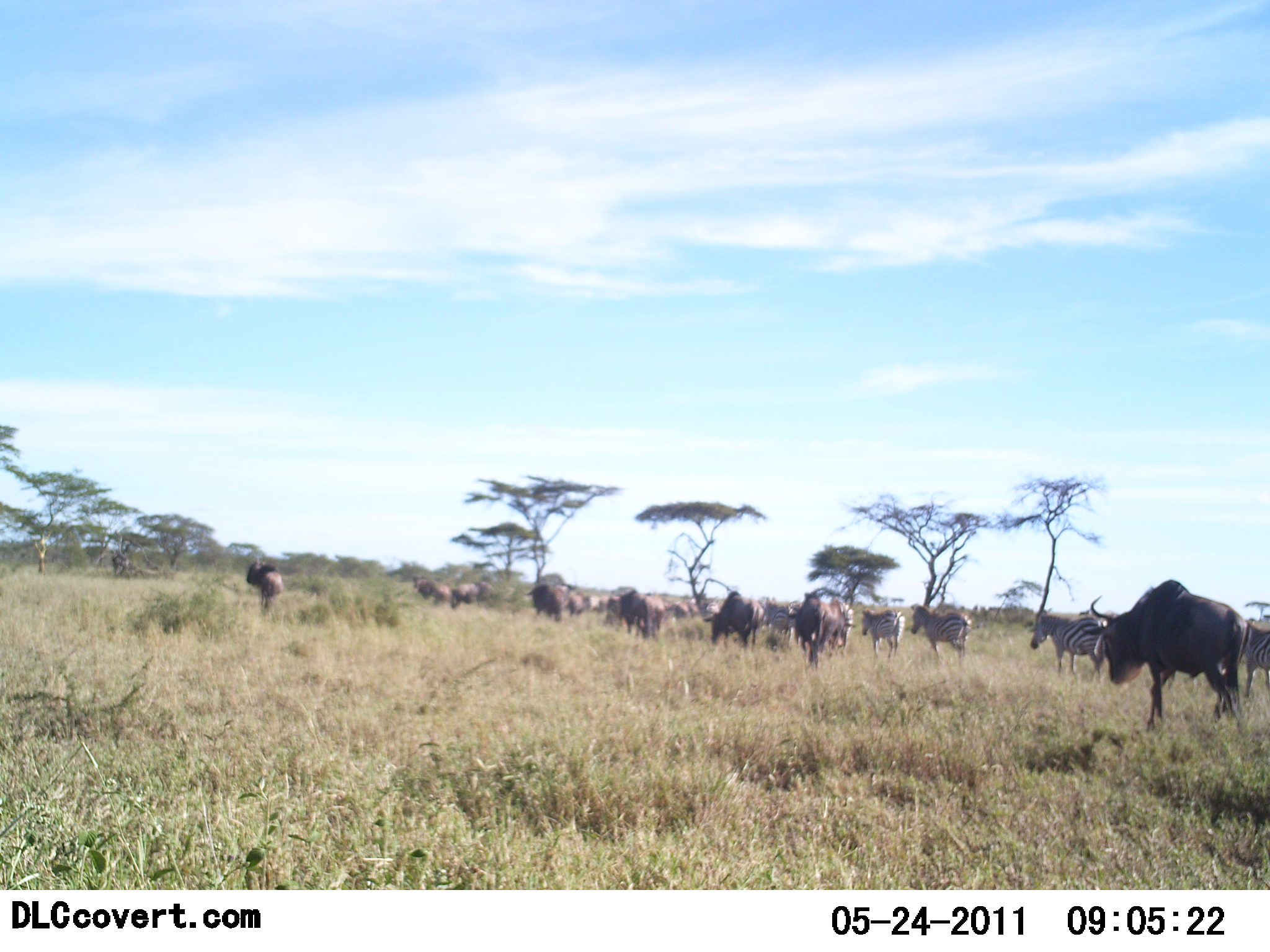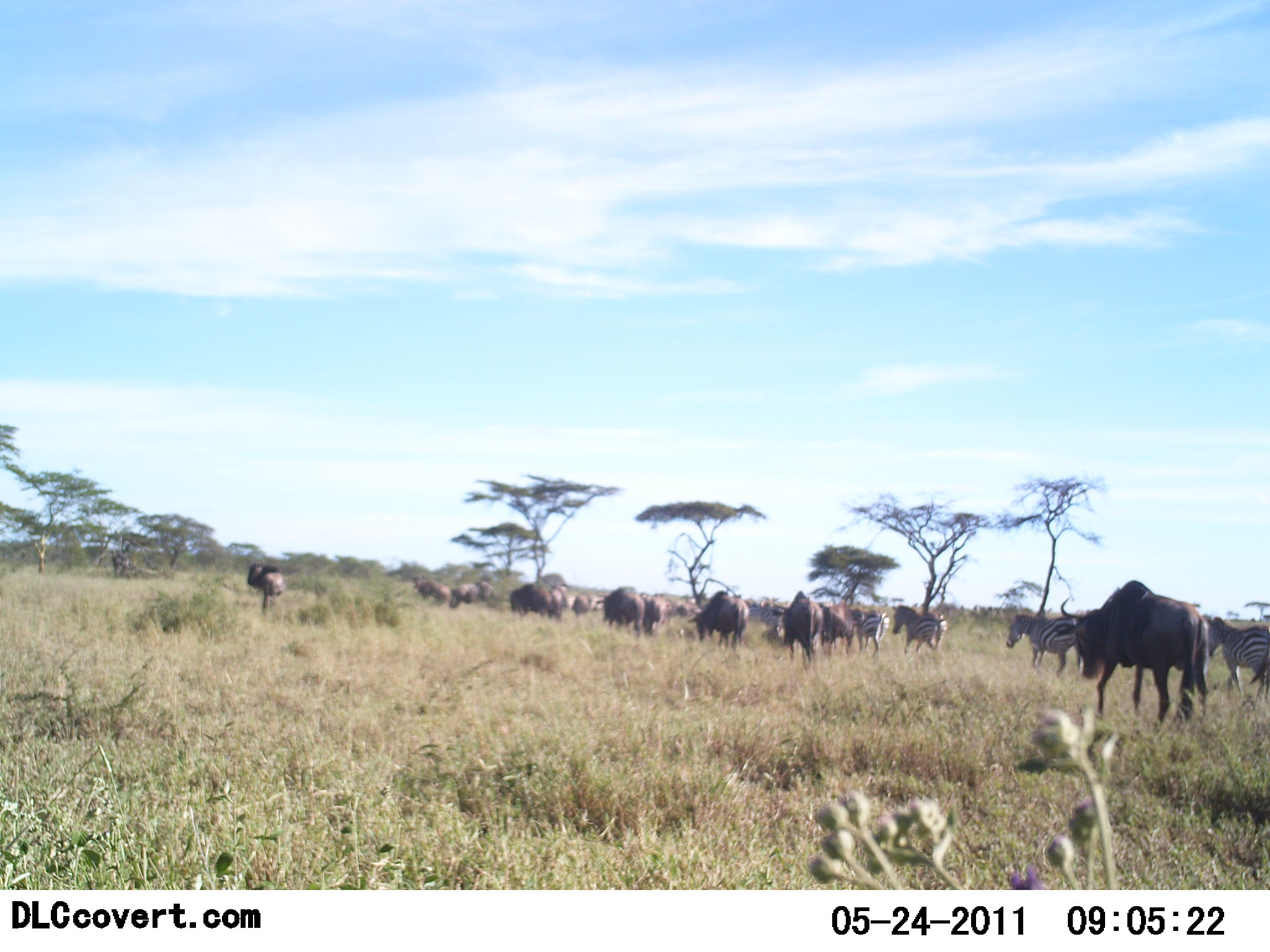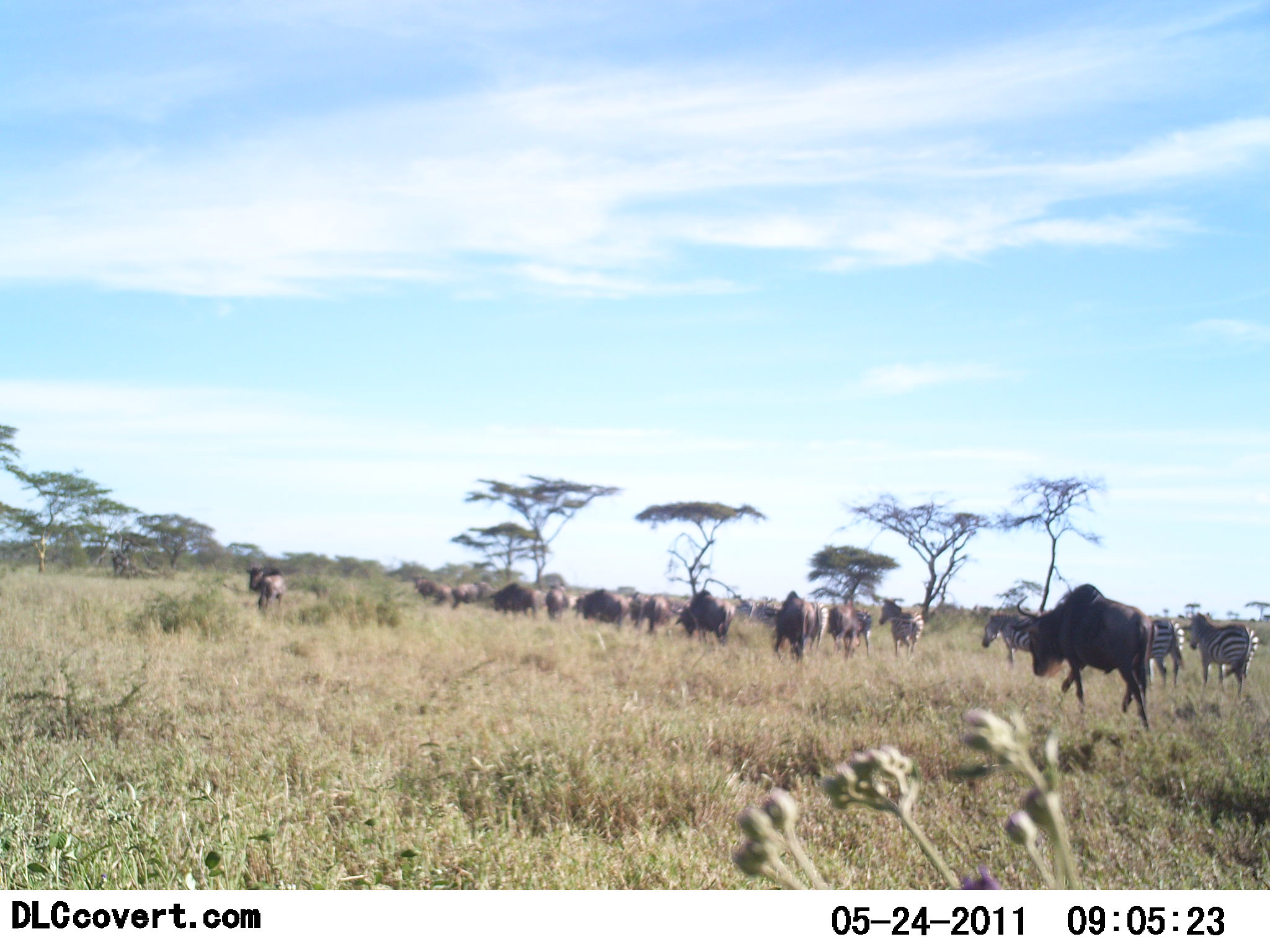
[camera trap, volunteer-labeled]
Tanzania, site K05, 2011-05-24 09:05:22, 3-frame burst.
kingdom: Animalia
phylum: Chordata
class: Mammalia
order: Artiodactyla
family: Bovidae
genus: Connochaetes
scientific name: Connochaetes taurinus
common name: blue wildebeest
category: wildebeest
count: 11-50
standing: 8%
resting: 0%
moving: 100%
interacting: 0%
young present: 0%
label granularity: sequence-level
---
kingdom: Animalia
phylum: Chordata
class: Mammalia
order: Perissodactyla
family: Equidae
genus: Equus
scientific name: Equus quagga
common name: plains zebra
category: zebra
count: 4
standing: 0%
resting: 0%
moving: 100%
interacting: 0%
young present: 0%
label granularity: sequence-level